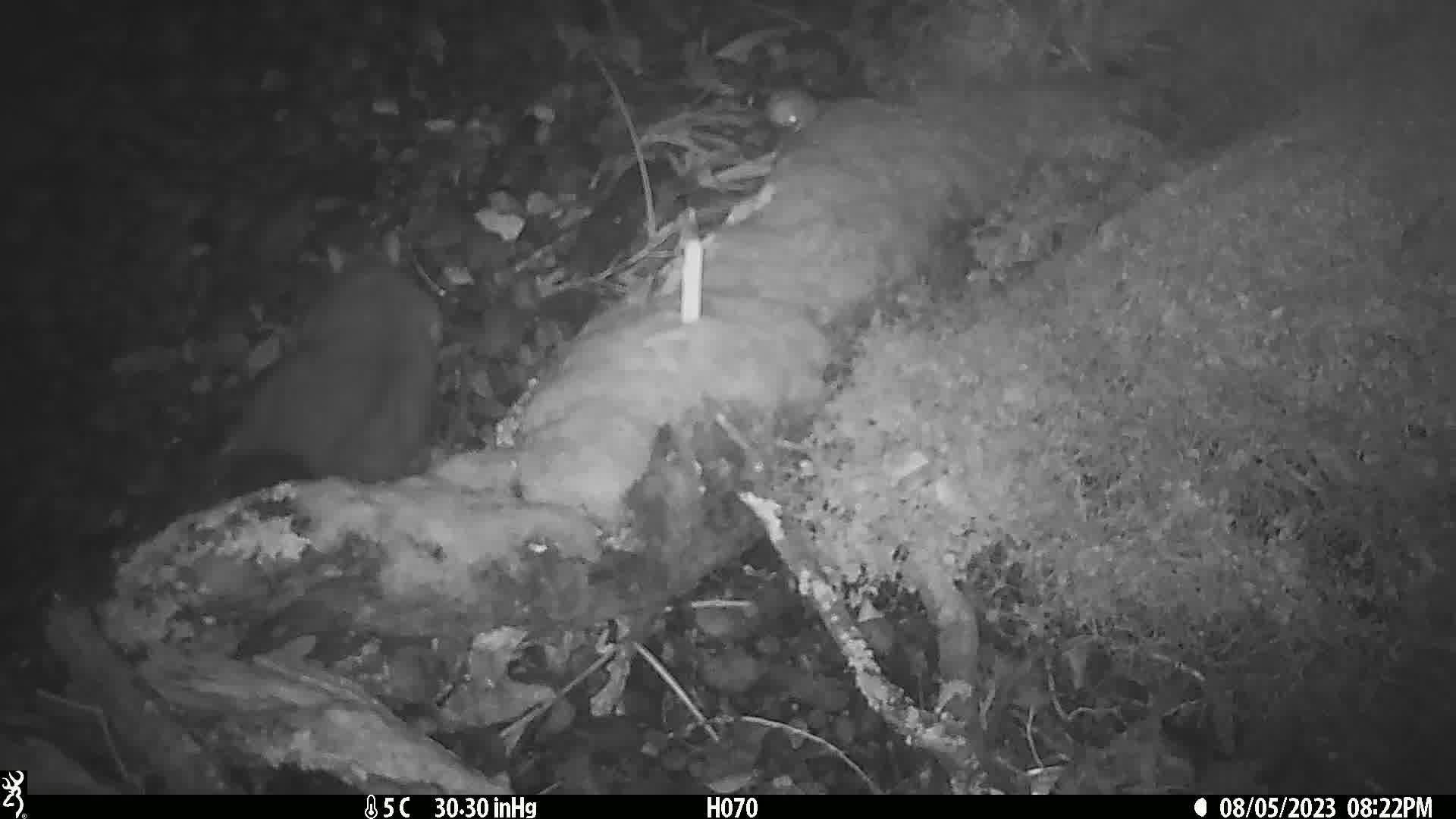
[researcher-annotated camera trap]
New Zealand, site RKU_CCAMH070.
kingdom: Animalia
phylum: Chordata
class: Mammalia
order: Diprotodontia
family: Phalangeridae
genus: Trichosurus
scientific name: Trichosurus vulpecula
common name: common brushtail possum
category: possum